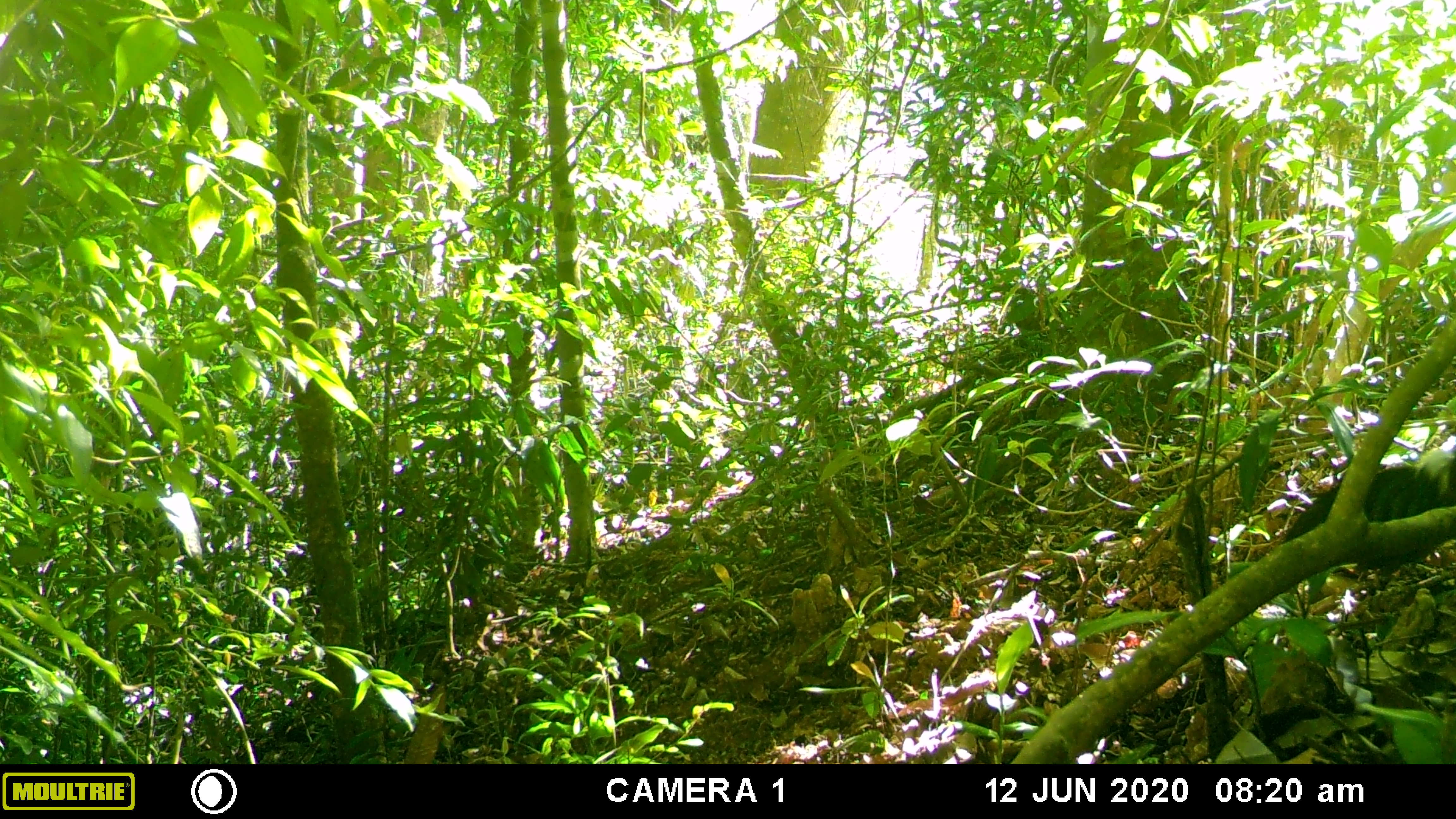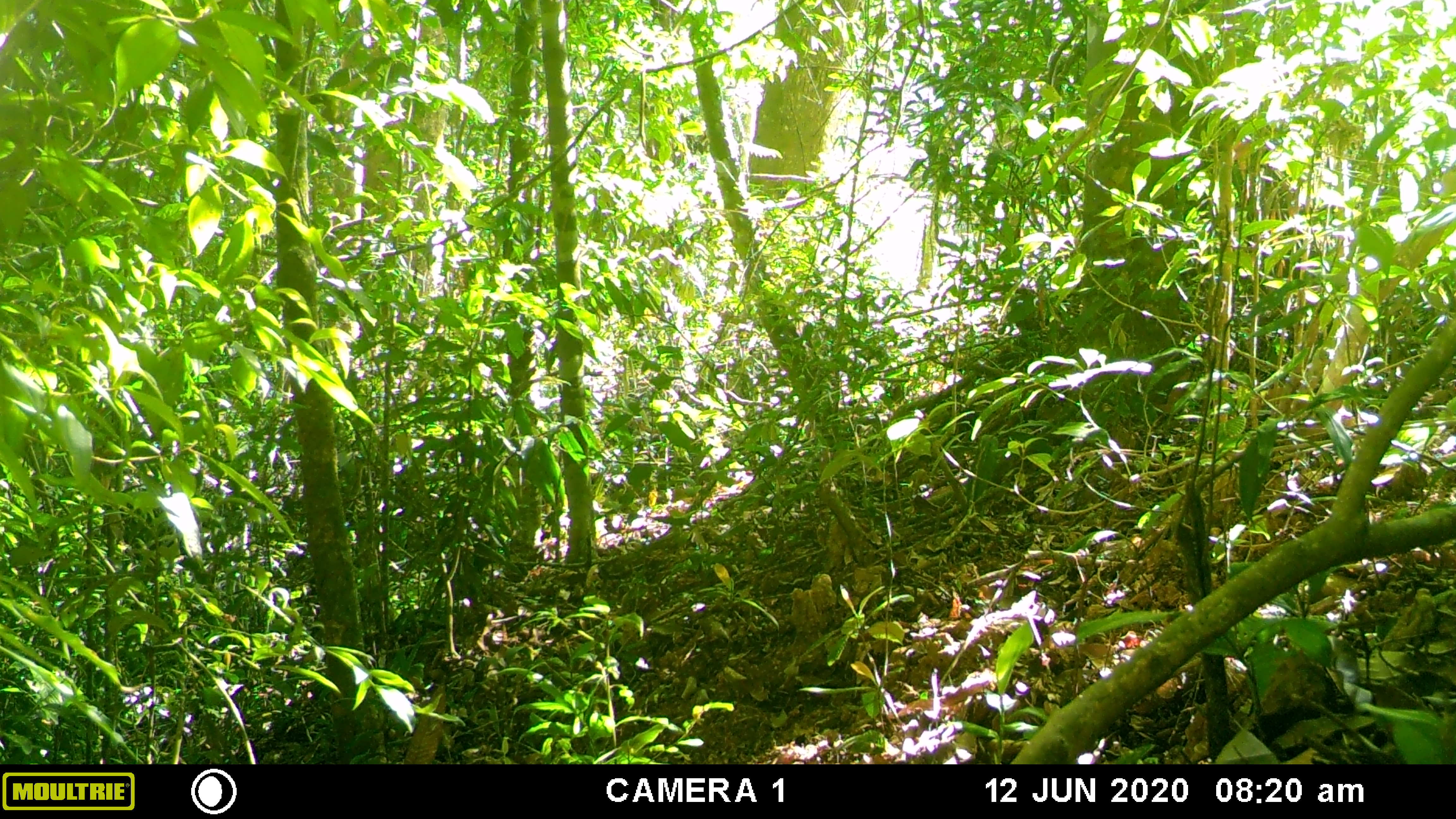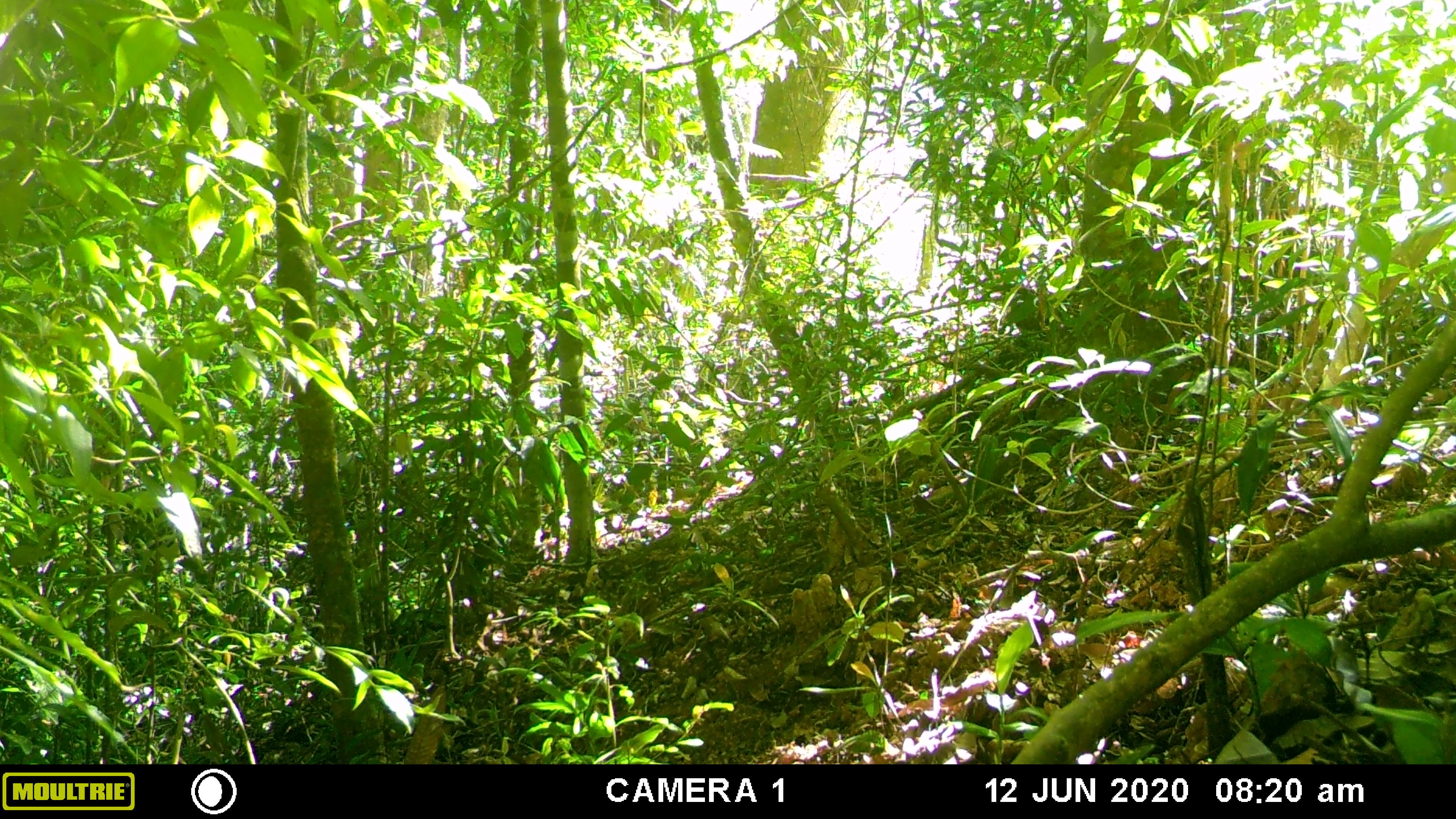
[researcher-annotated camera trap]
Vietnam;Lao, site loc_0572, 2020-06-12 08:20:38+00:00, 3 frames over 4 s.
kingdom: Animalia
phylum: Chordata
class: Aves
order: Galliformes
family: Phasianidae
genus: Gallus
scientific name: Gallus gallus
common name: red junglefowl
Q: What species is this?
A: Red junglefowl (Gallus gallus).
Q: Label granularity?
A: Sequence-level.